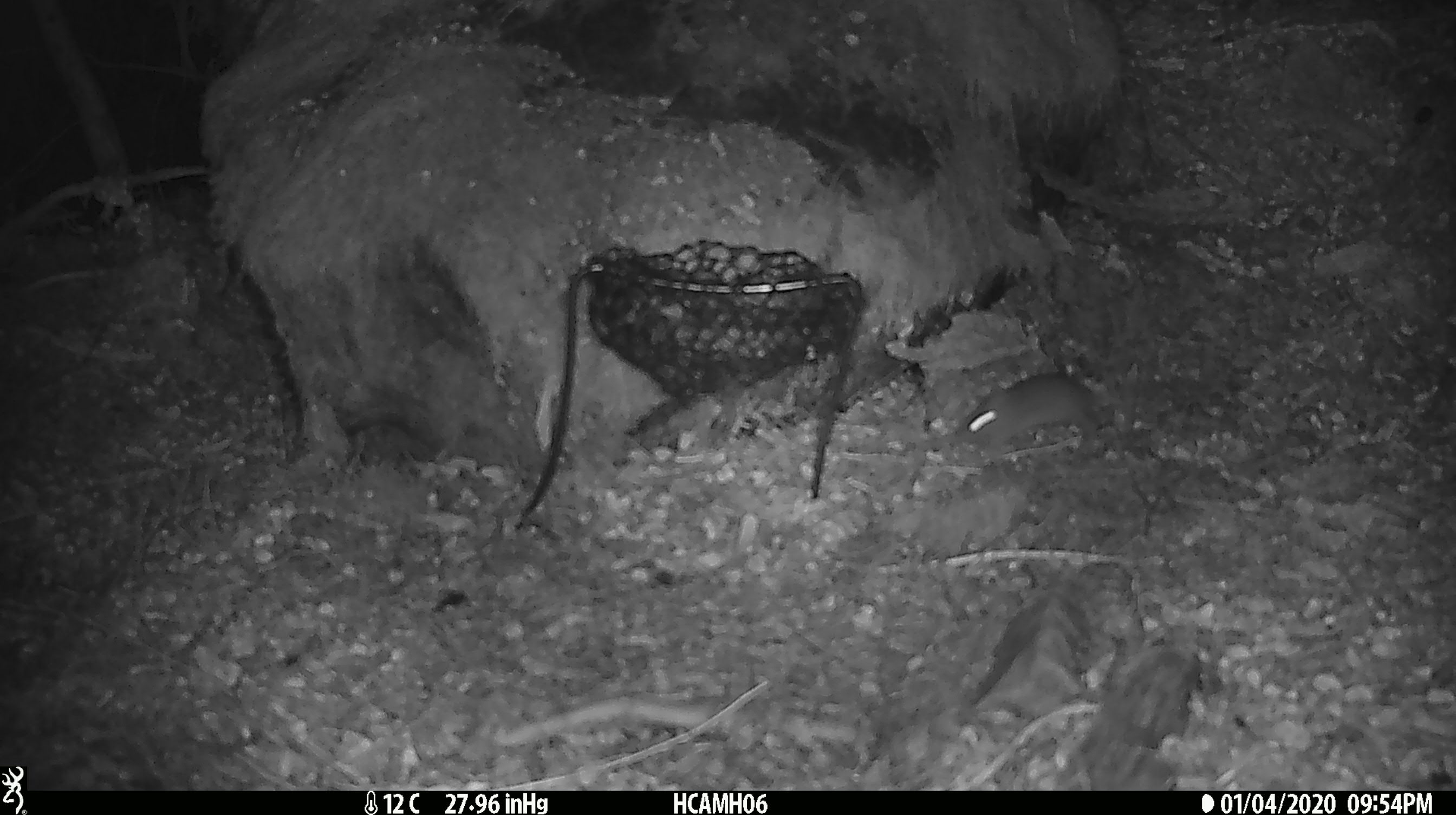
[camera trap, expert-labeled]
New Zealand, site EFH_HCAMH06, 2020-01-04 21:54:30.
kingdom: Animalia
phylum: Chordata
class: Mammalia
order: Rodentia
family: Muridae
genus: Mus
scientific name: Mus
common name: mouse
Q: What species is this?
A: Mouse (Mus).